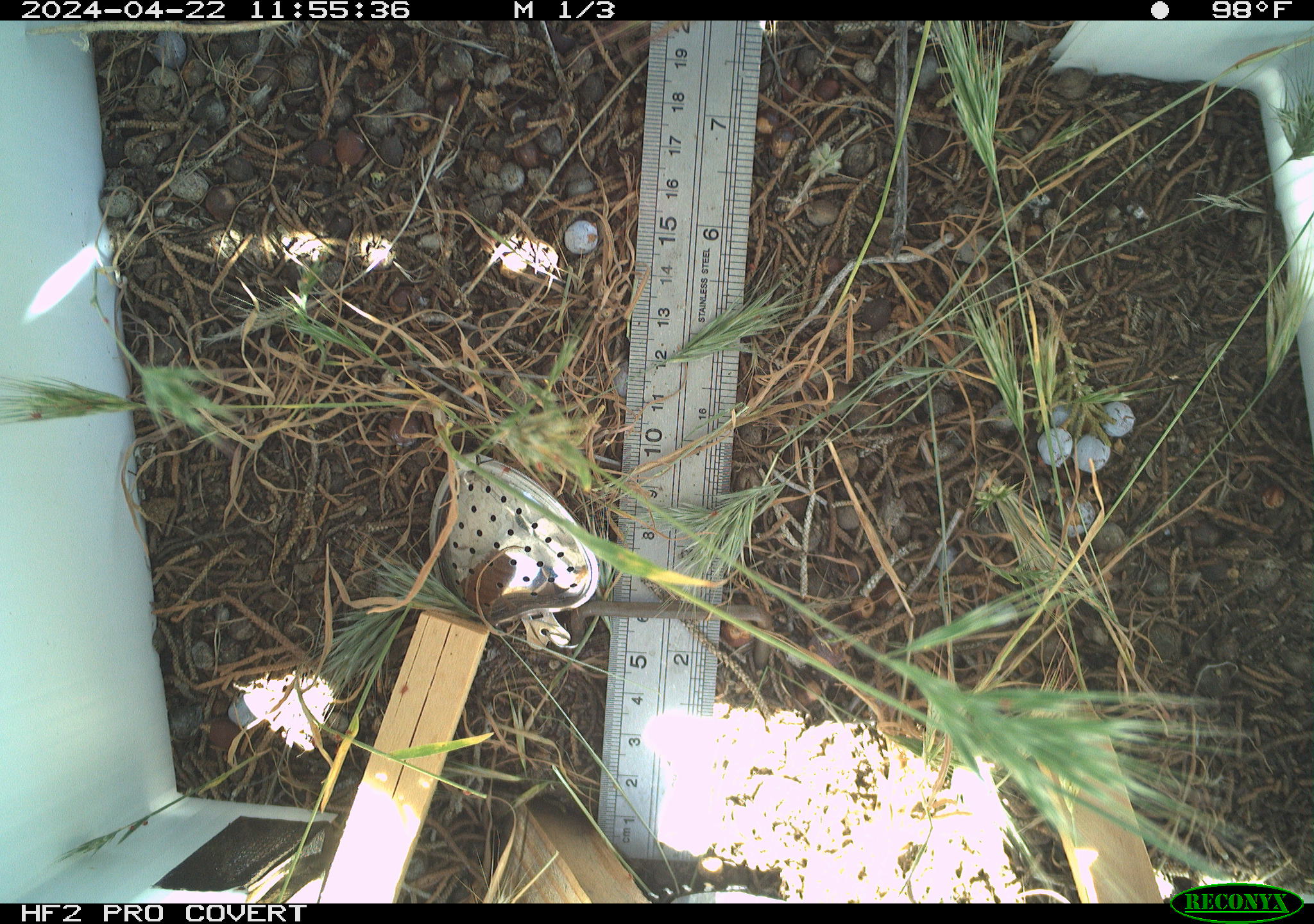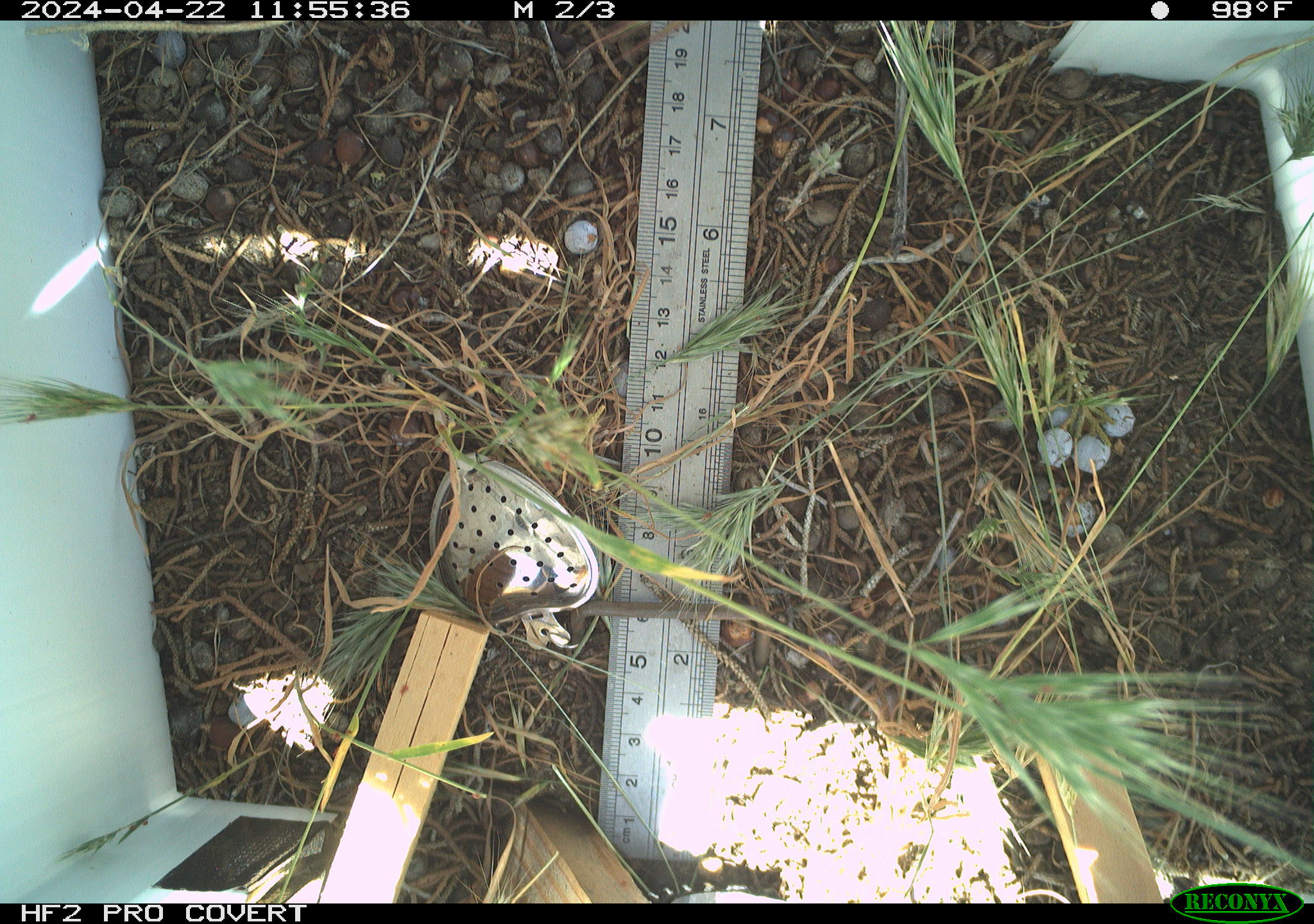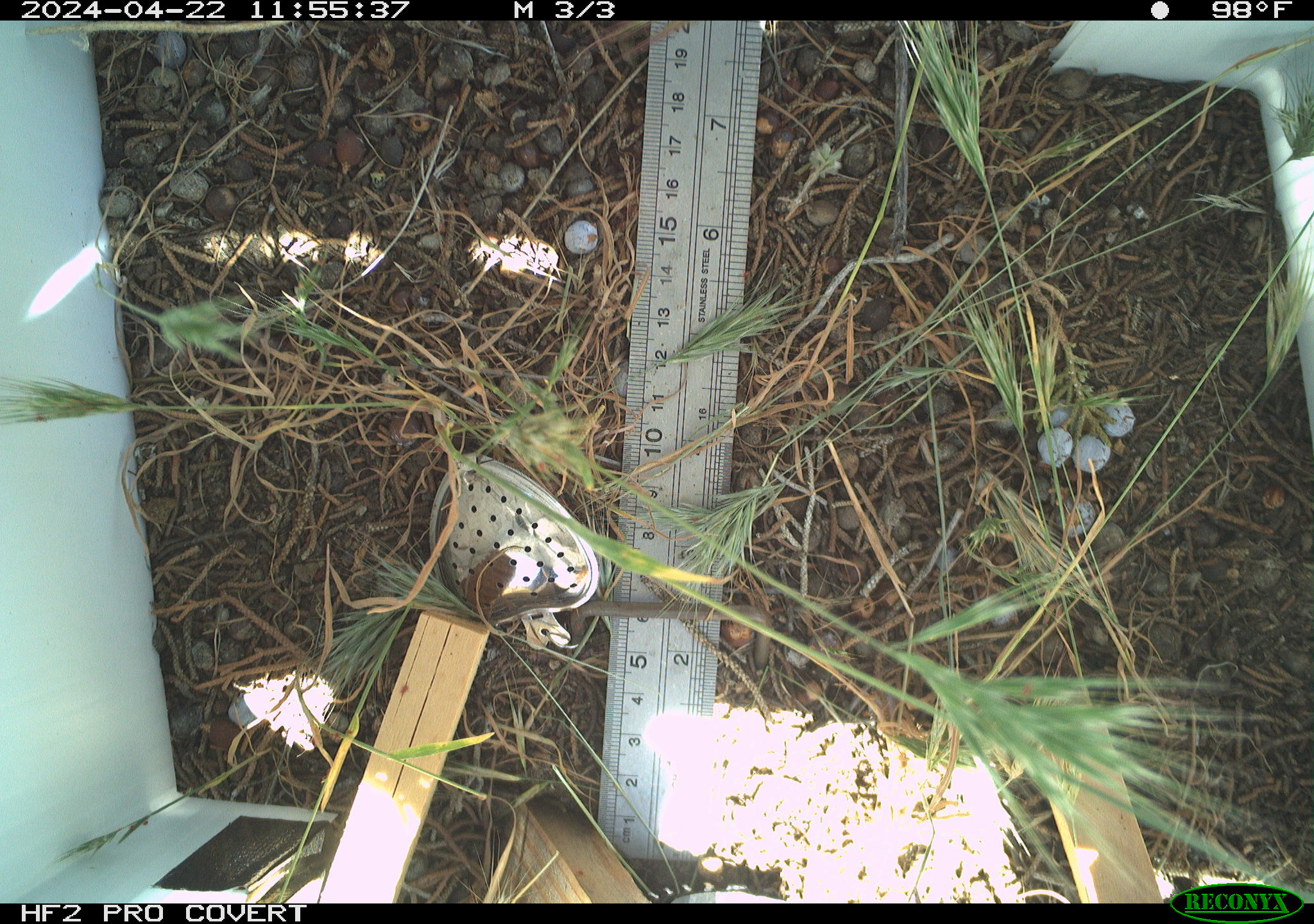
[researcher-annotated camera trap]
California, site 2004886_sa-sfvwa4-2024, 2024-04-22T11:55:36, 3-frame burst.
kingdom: Animalia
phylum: Arthropoda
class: Insecta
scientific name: Insecta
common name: insect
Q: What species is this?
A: Insect (Insecta).